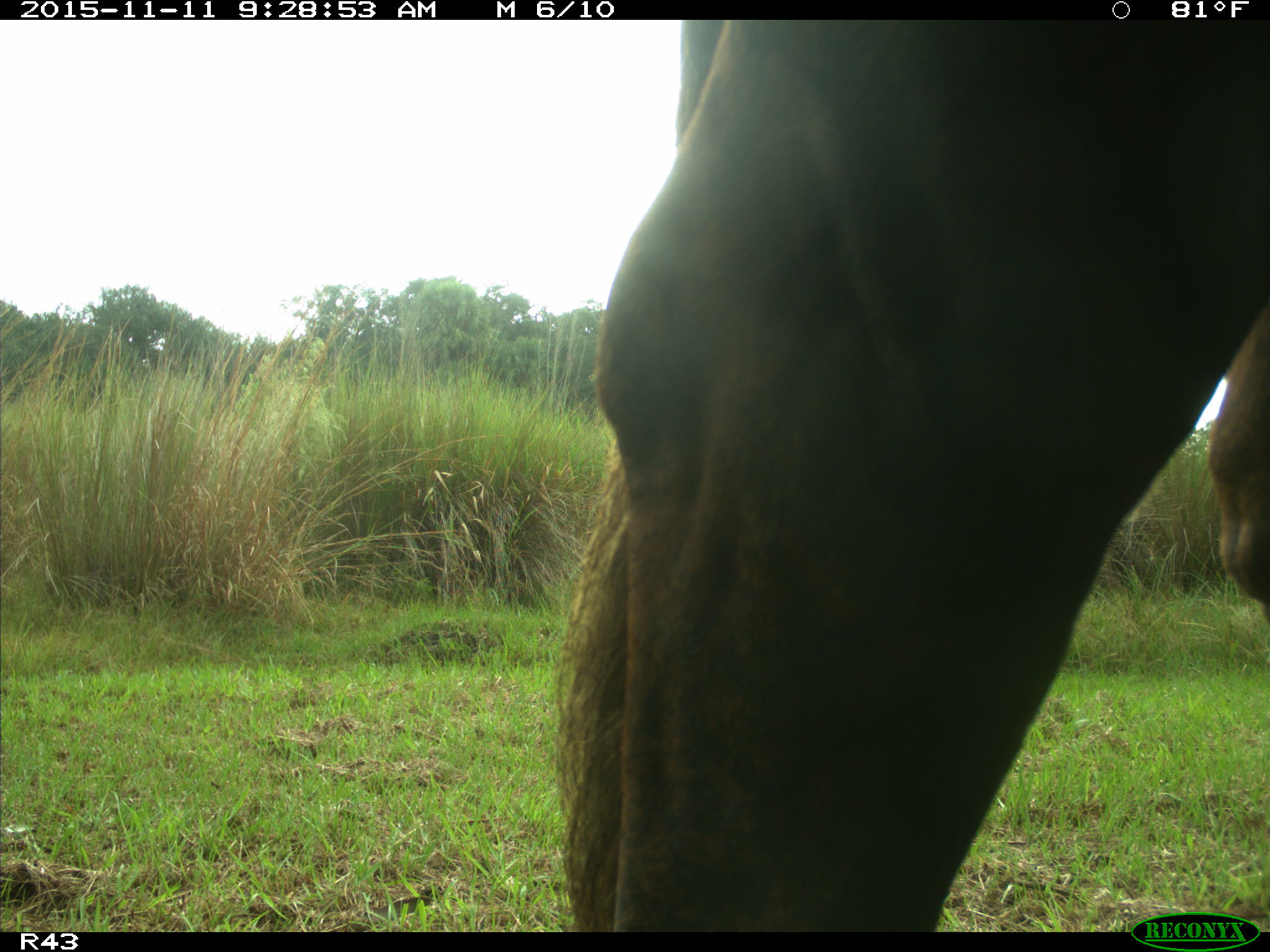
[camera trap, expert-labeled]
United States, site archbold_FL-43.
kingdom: Animalia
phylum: Chordata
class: Mammalia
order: Artiodactyla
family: Bovidae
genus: Bos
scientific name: Bos taurus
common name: domestic cow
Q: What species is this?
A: Bos taurus (domestic cow).